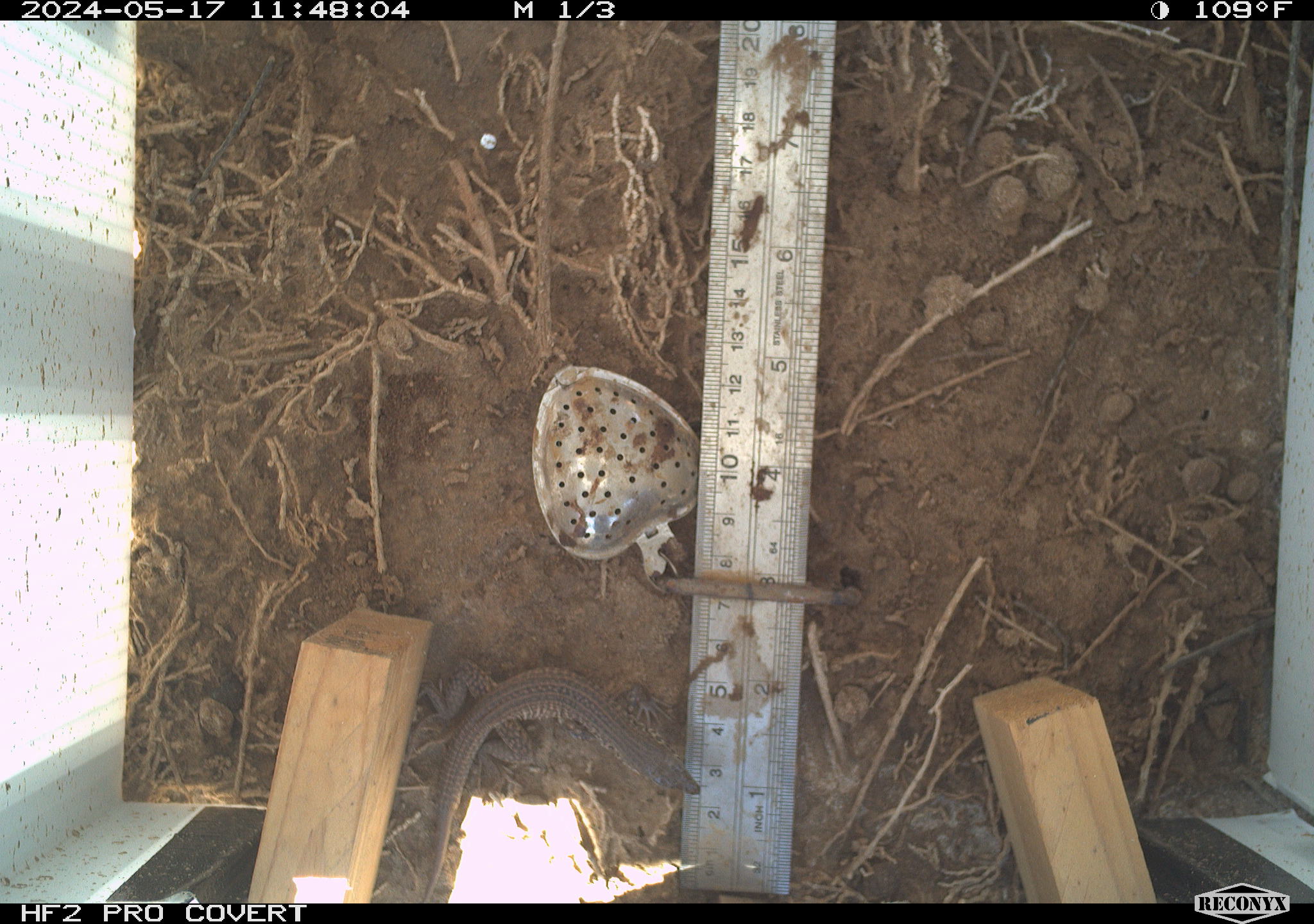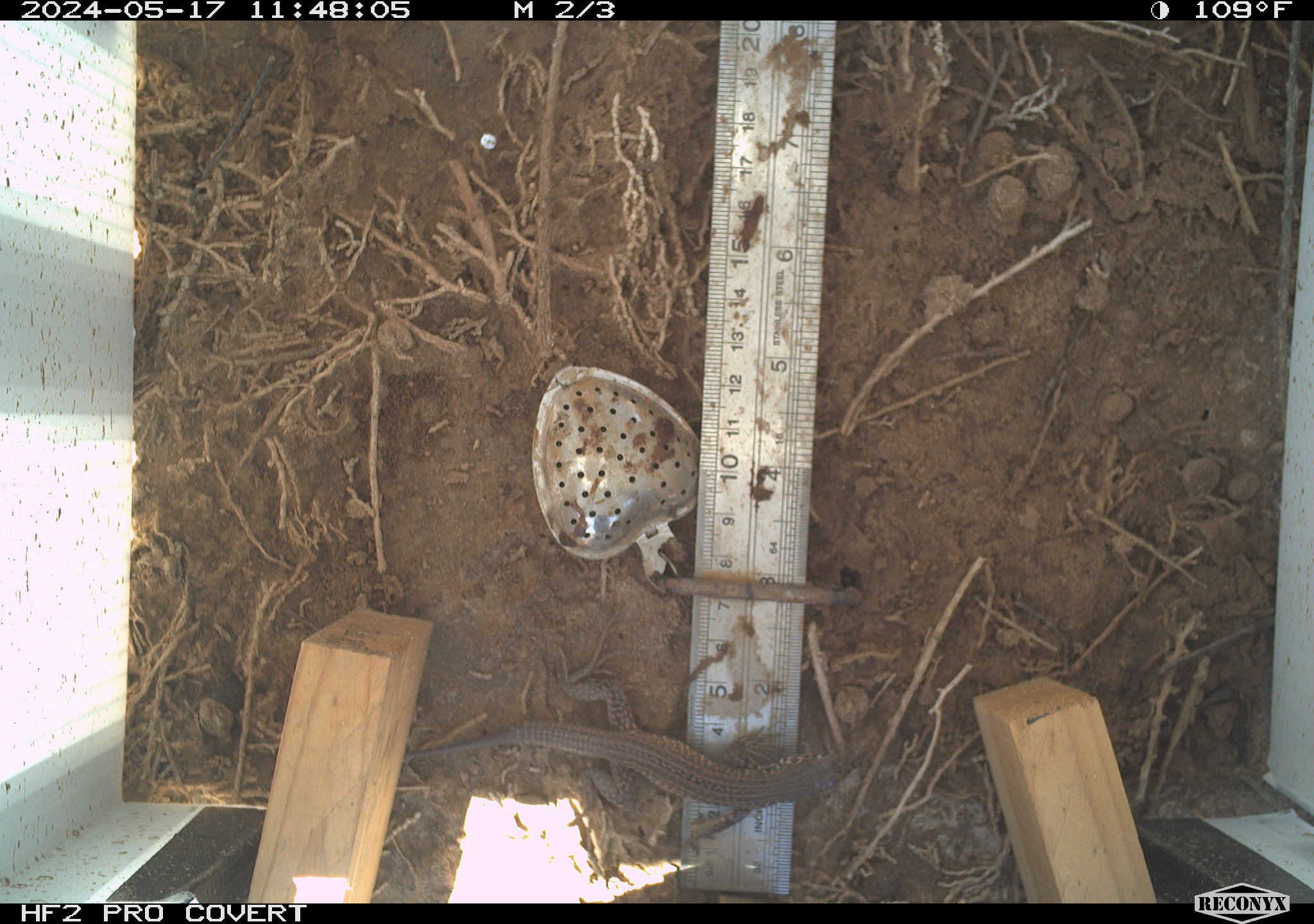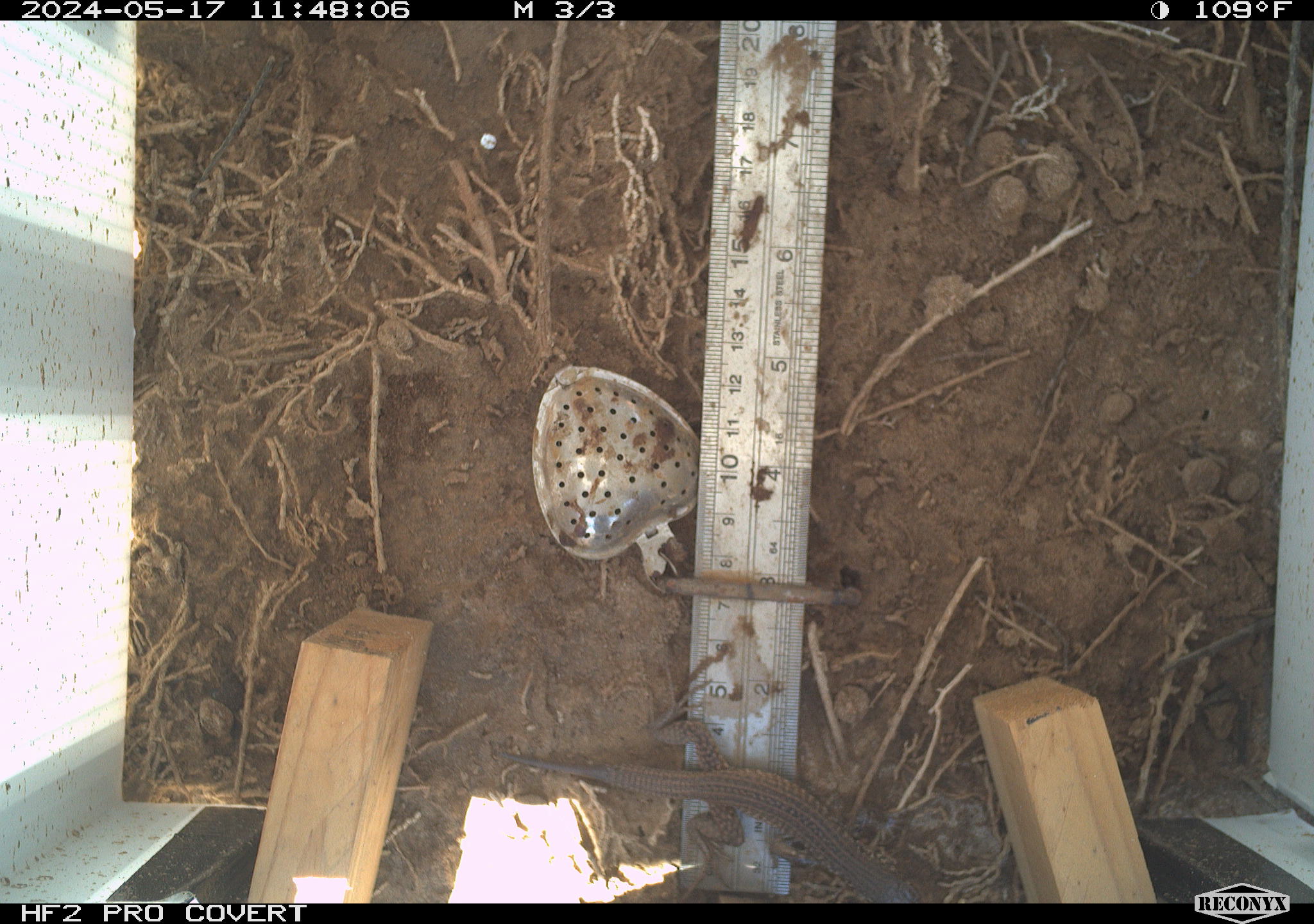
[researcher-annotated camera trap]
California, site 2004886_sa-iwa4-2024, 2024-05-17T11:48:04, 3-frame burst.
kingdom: Animalia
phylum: Chordata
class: Reptilia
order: Squamata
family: Teiidae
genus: Aspidoscelis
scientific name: Aspidoscelis tigris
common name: western whiptail